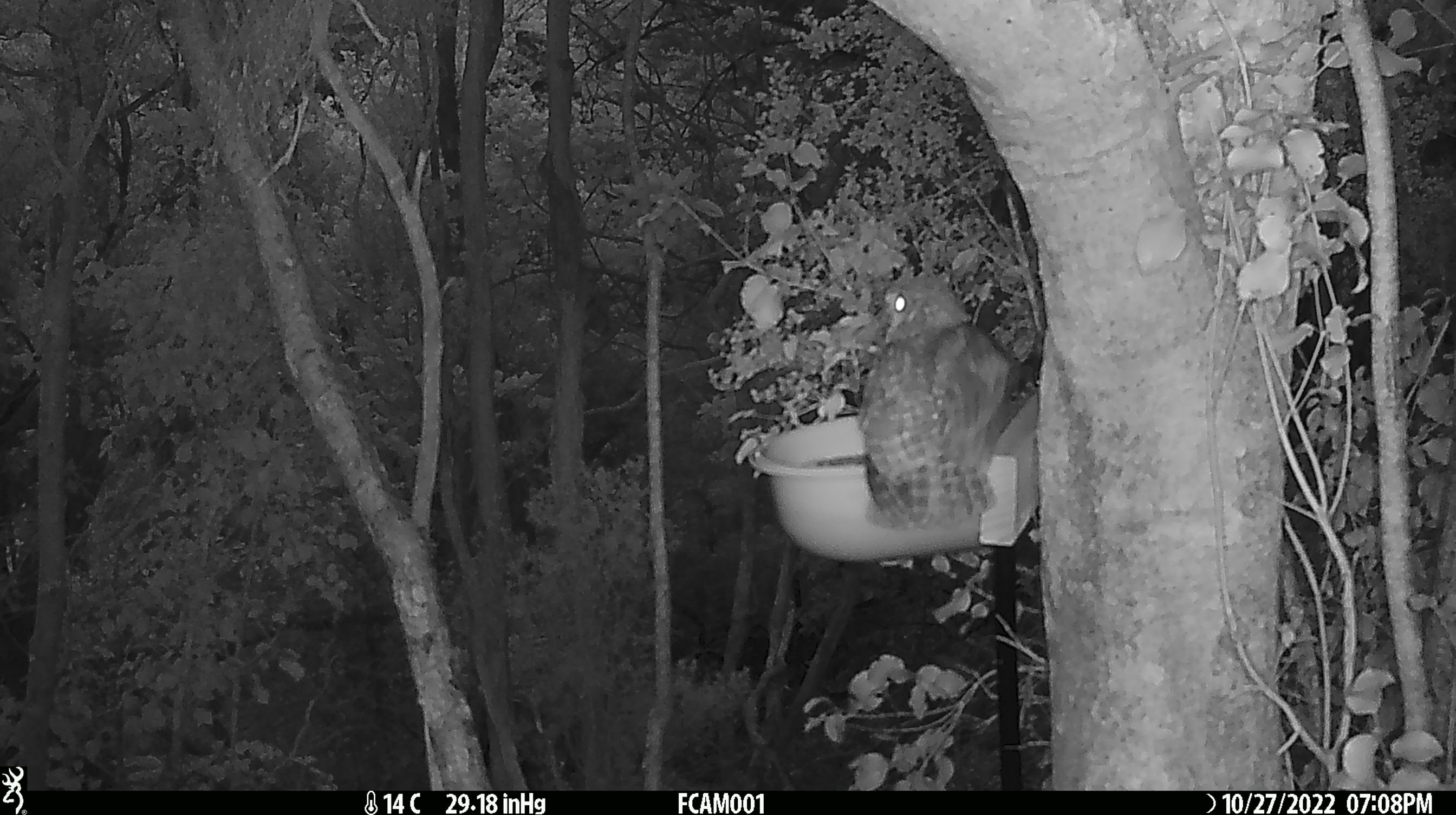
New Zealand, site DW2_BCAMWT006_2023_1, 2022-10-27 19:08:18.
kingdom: Animalia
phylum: Chordata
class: Aves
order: Strigiformes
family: Strigidae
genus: Ninox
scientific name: Ninox novaeseelandiae novaeseelandiae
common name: morepork